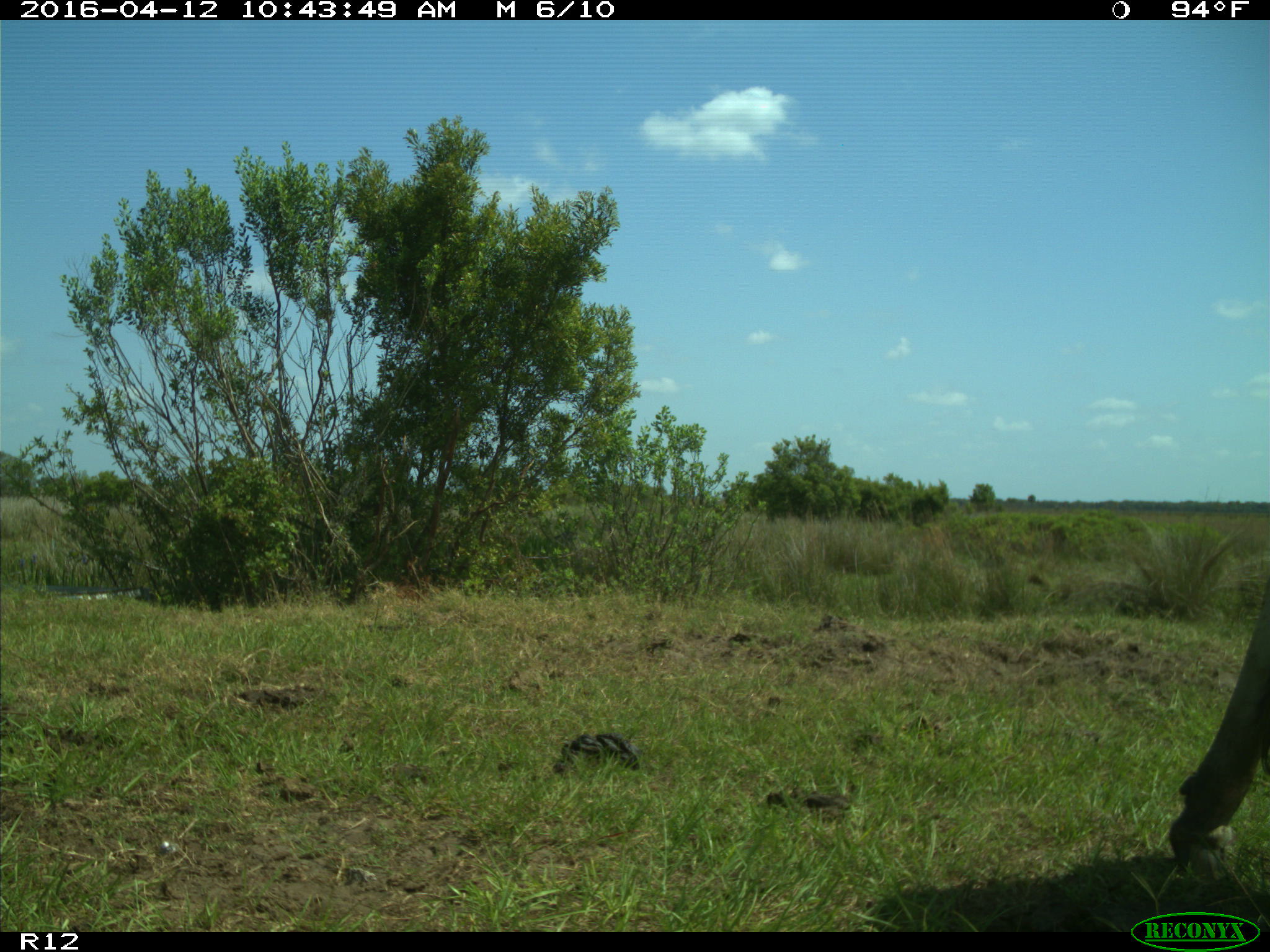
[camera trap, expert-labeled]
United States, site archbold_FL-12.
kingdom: Animalia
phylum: Chordata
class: Mammalia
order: Artiodactyla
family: Bovidae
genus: Bos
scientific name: Bos taurus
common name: domestic cow